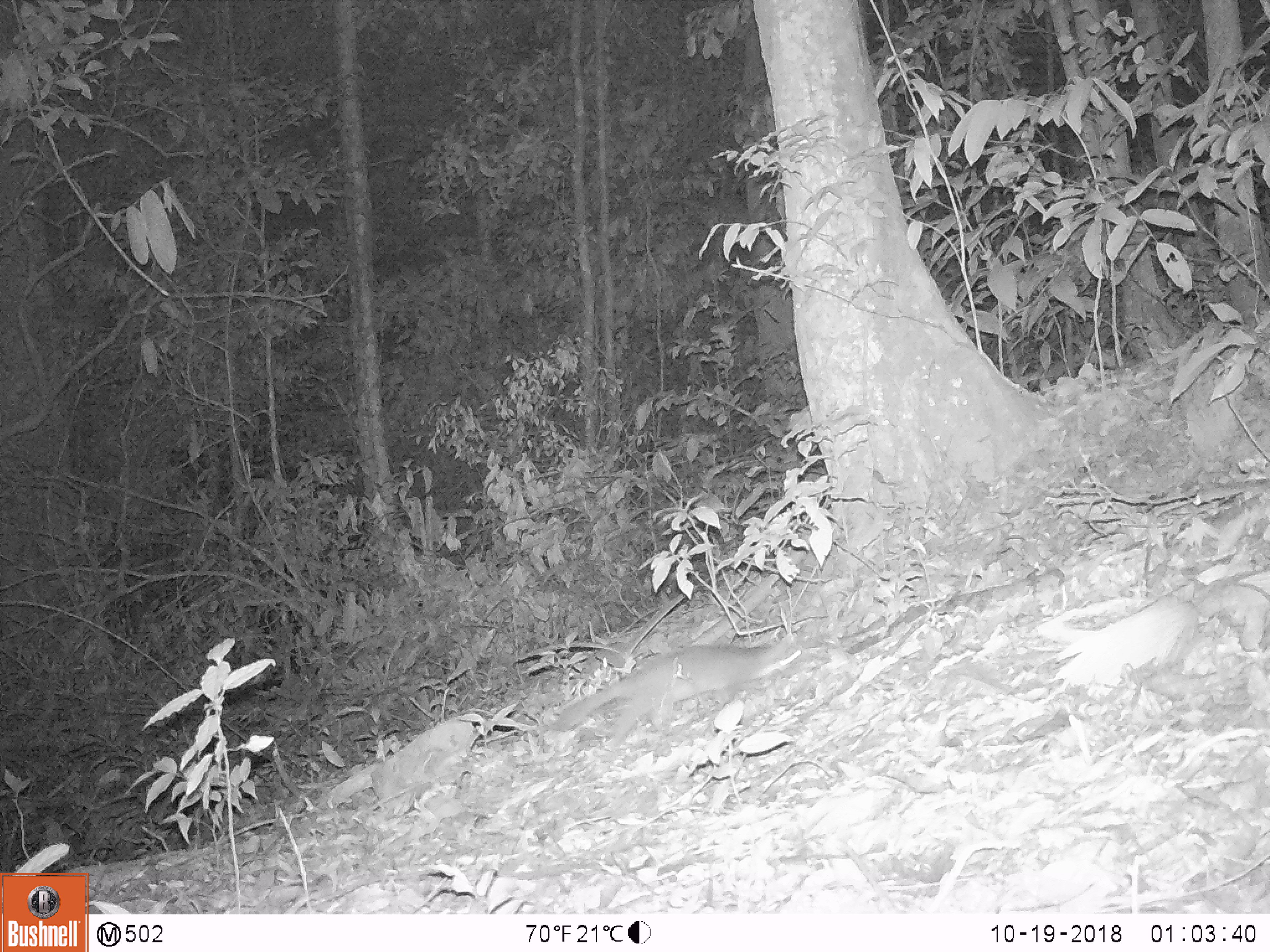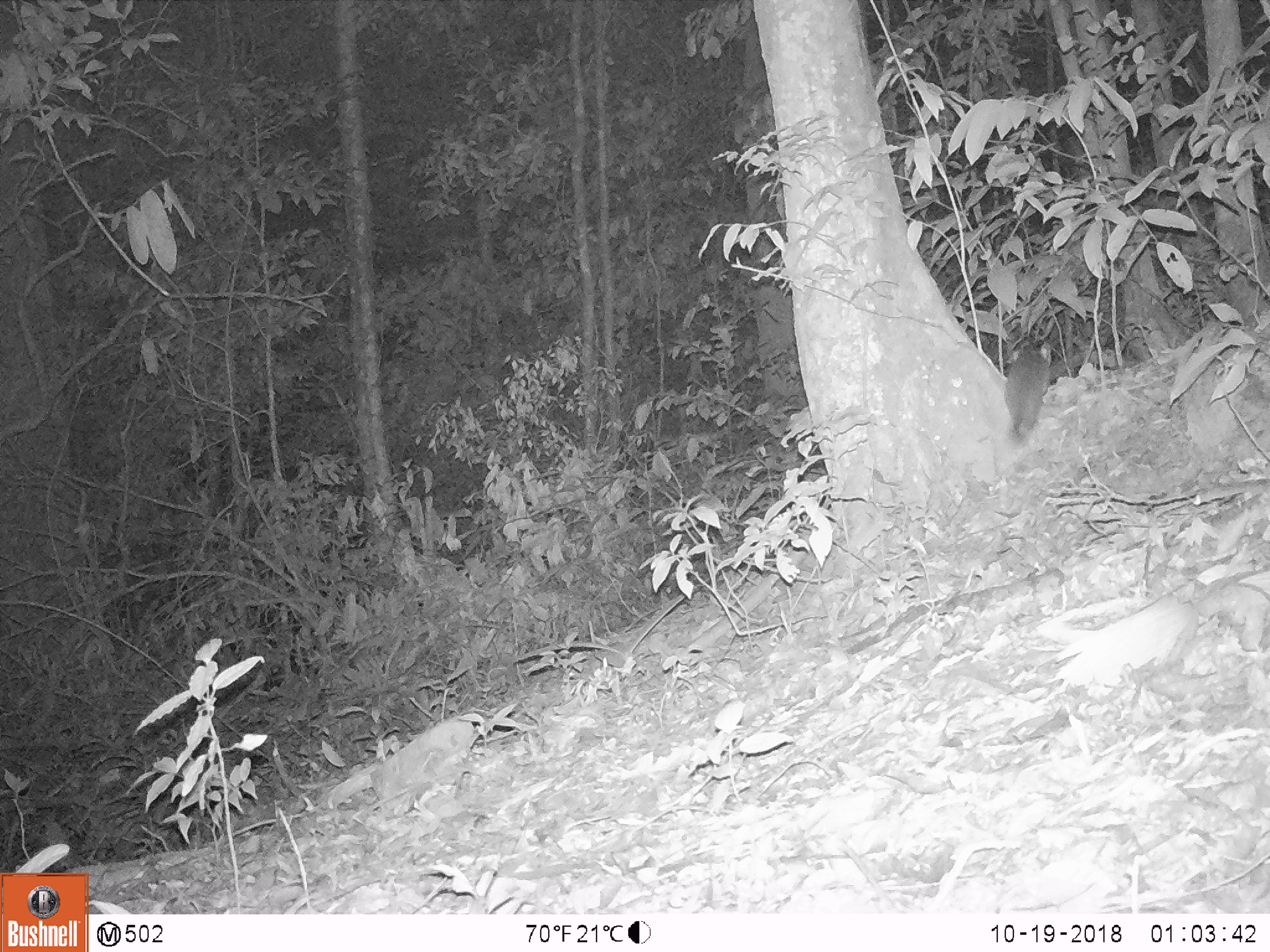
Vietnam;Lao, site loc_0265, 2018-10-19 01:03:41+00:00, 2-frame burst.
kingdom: Animalia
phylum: Chordata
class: Mammalia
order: Carnivora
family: Mustelidae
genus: Melogale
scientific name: Melogale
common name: ferret badger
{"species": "ferret badger (Melogale)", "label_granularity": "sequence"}